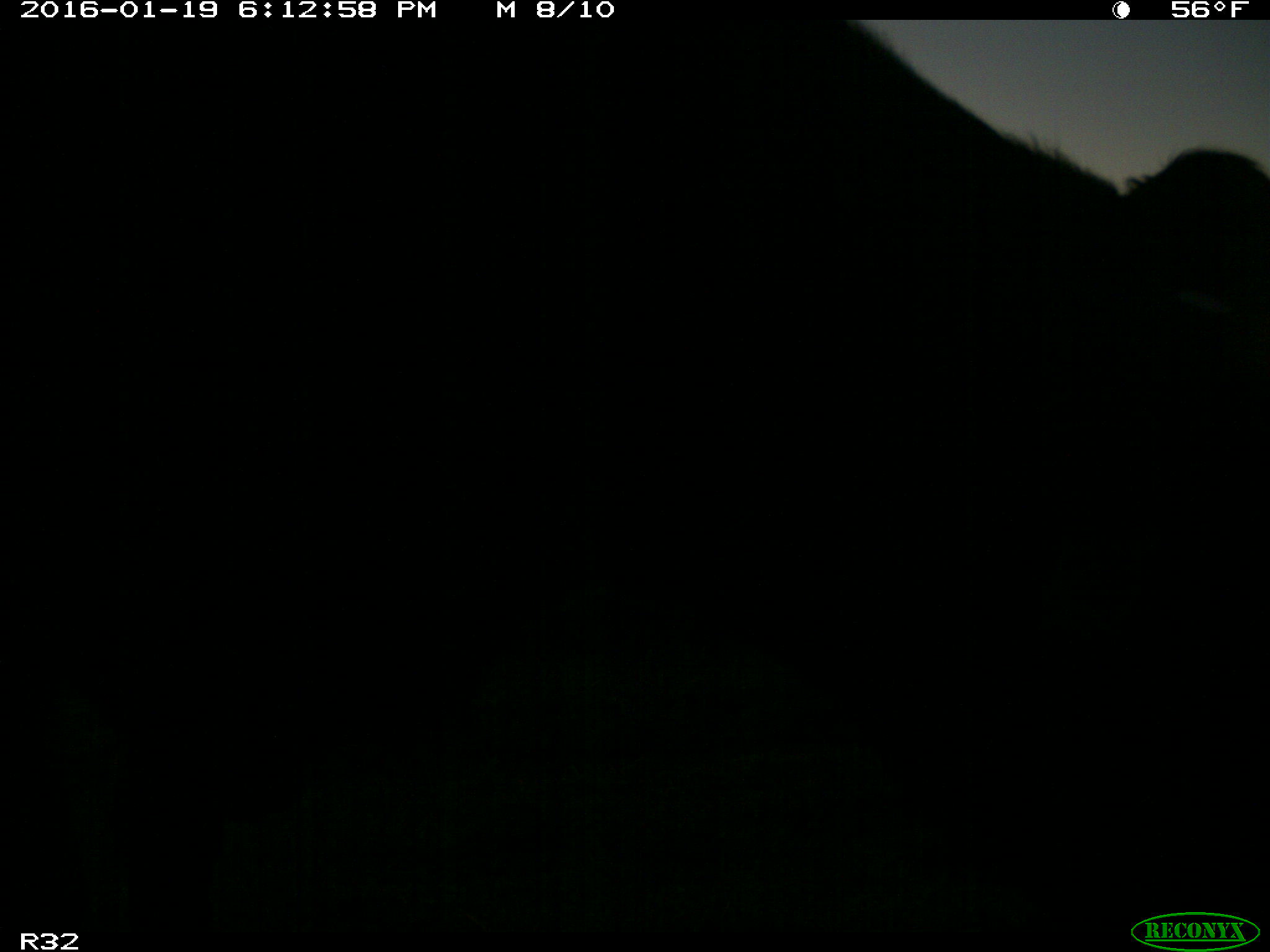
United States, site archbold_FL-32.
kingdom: Animalia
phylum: Chordata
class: Mammalia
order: Artiodactyla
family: Bovidae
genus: Bos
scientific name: Bos taurus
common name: domestic cow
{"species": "Bos taurus (domestic cow)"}